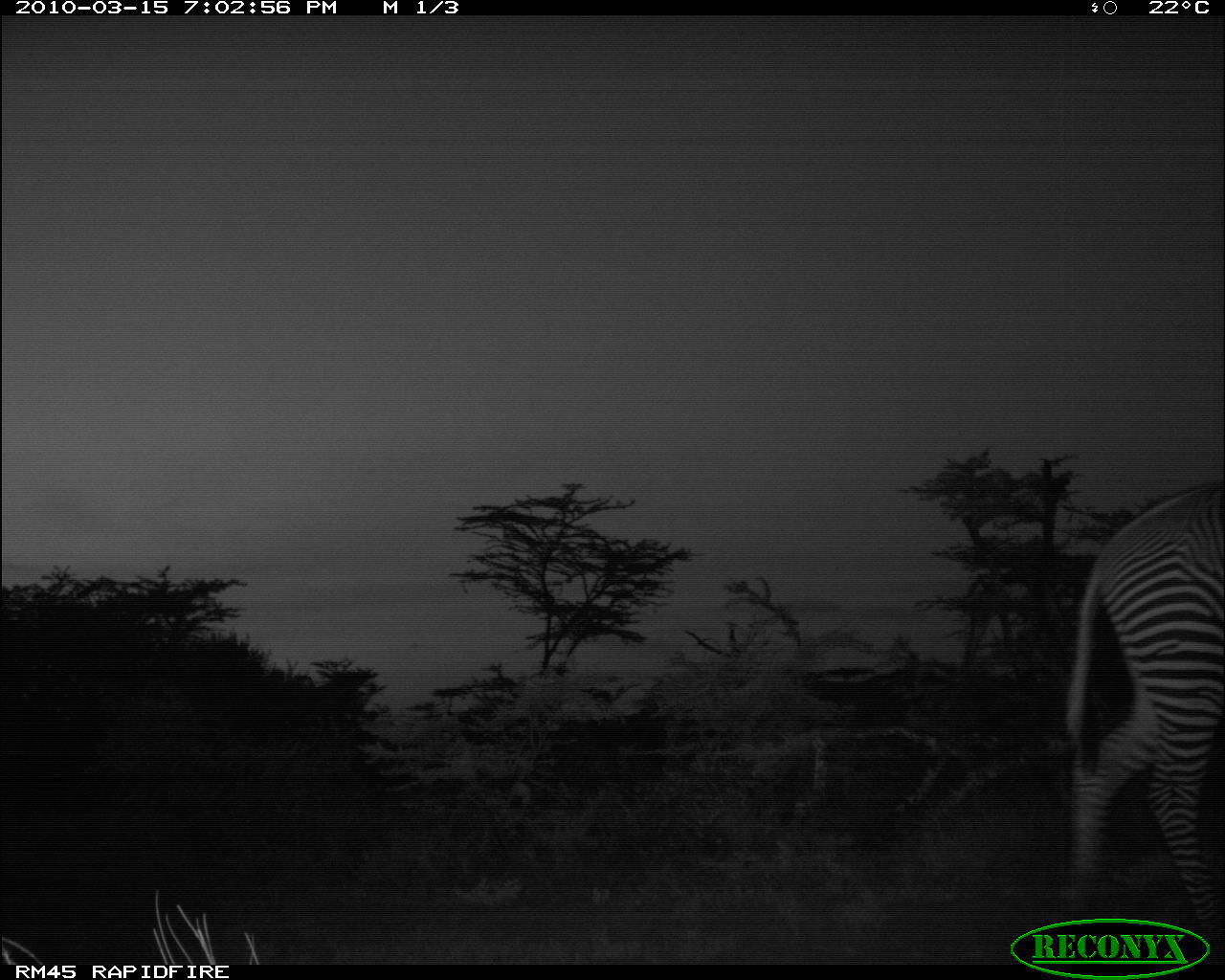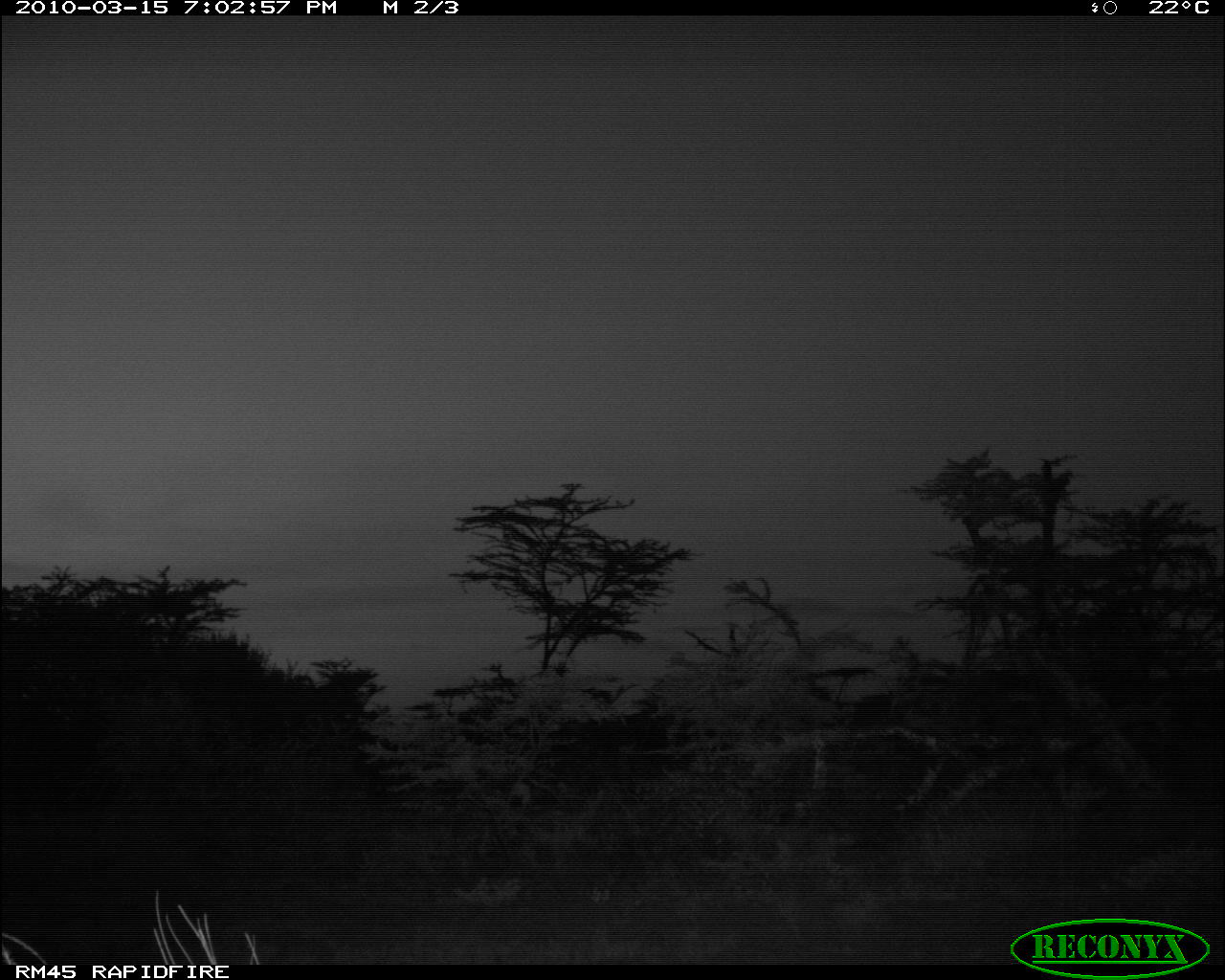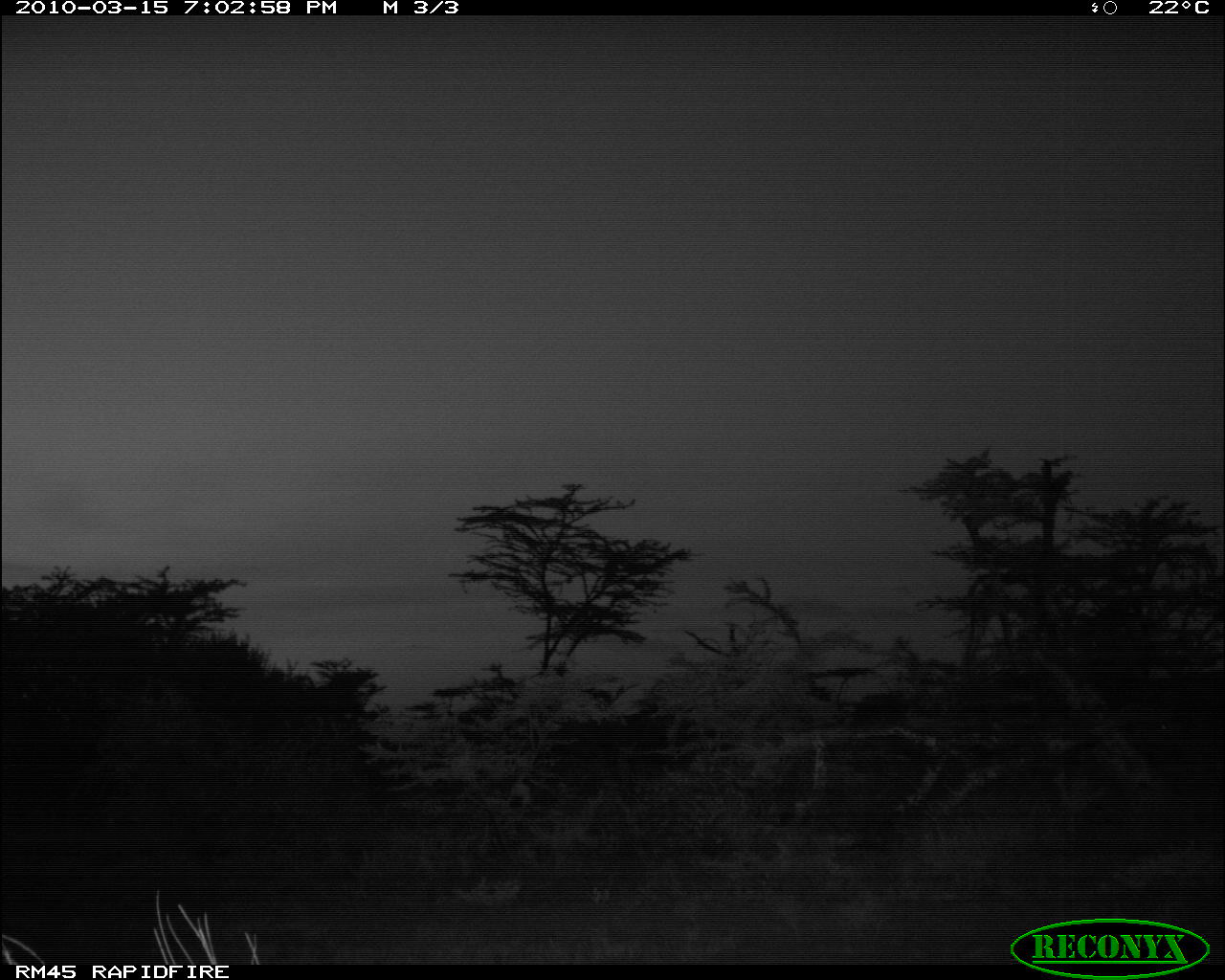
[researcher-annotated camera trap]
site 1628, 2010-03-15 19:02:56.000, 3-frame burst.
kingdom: Animalia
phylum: Chordata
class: Mammalia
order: Perissodactyla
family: Equidae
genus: Equus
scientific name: Equus grevyi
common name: grévy's zebra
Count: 1.